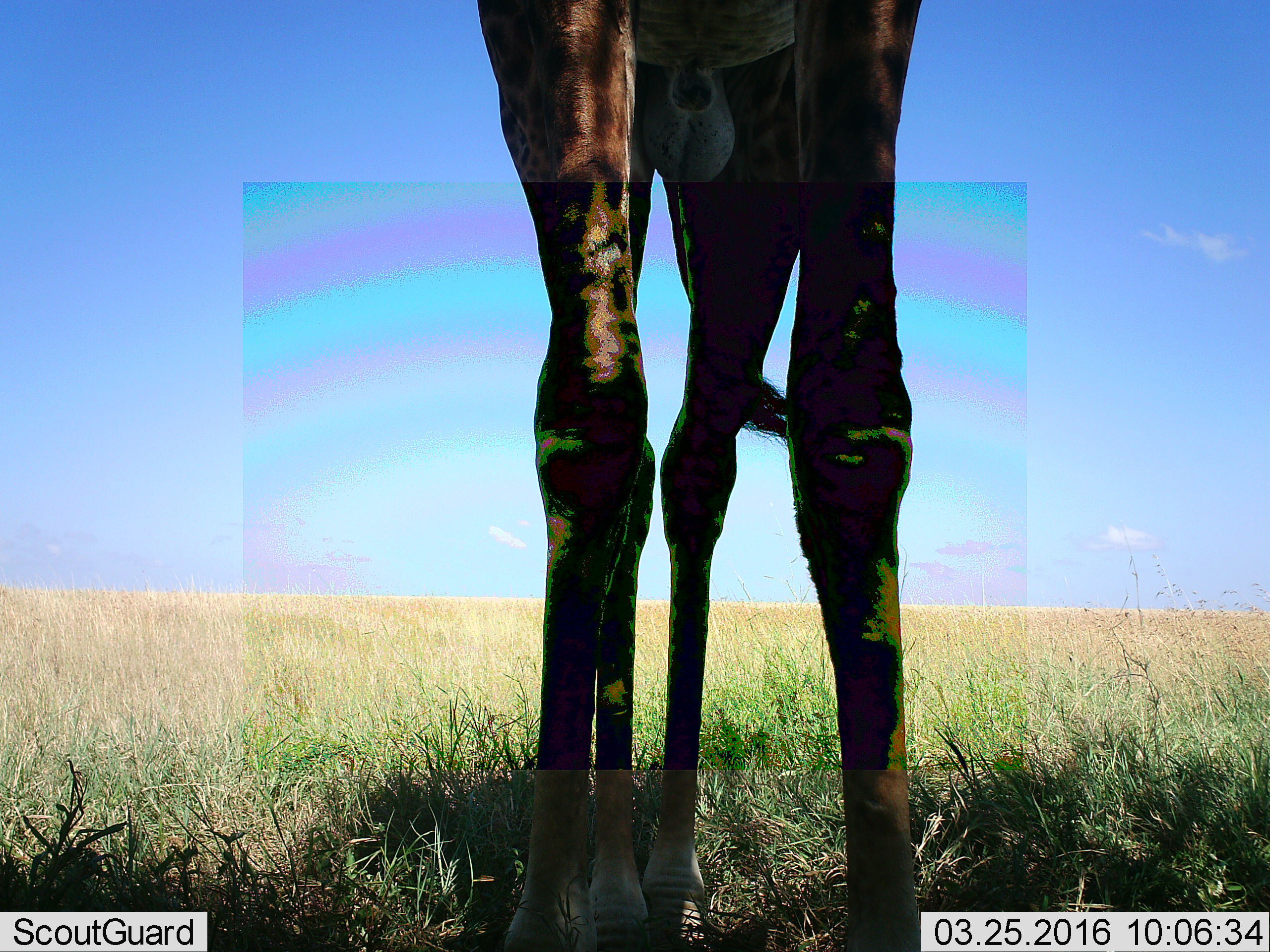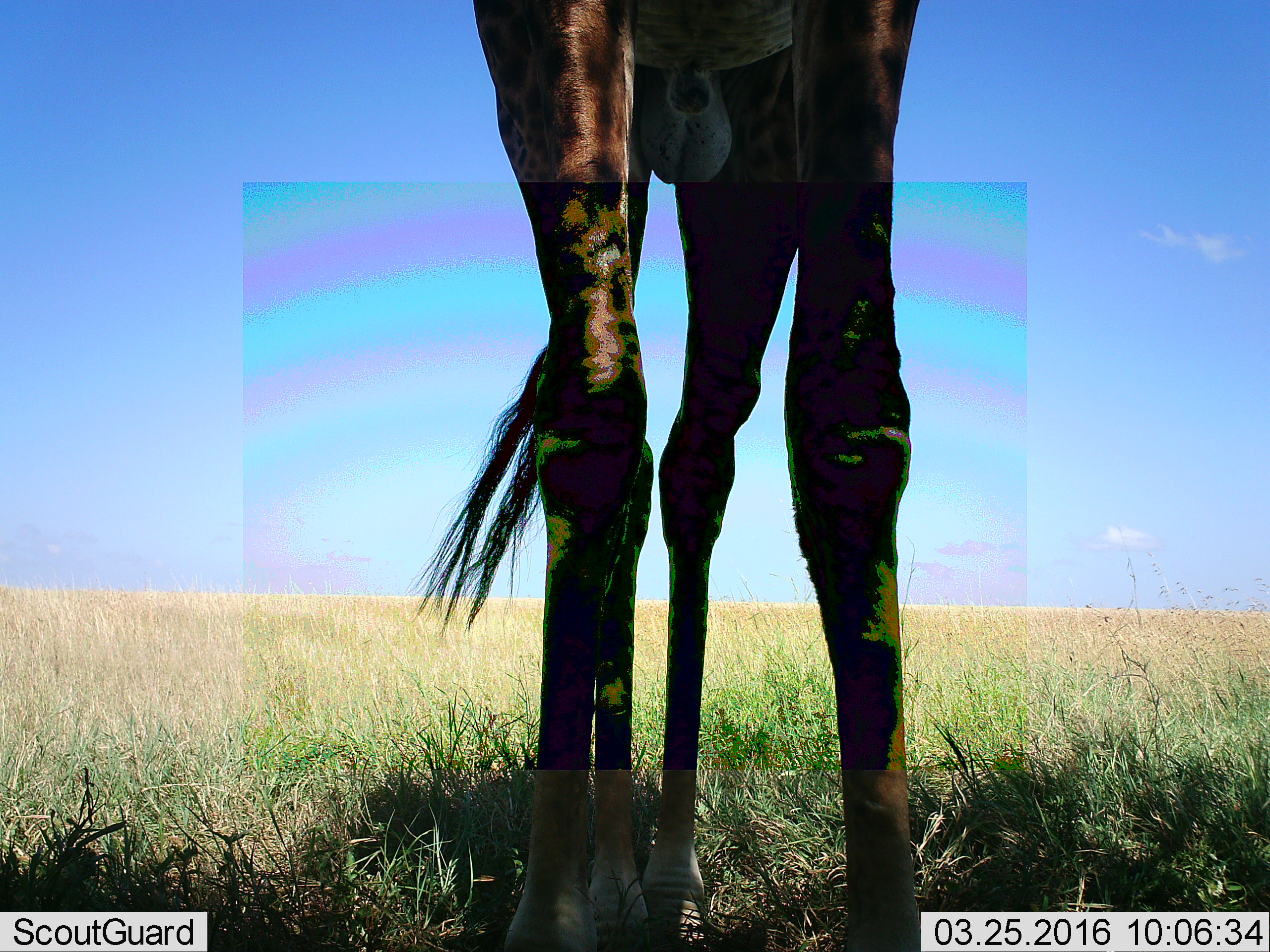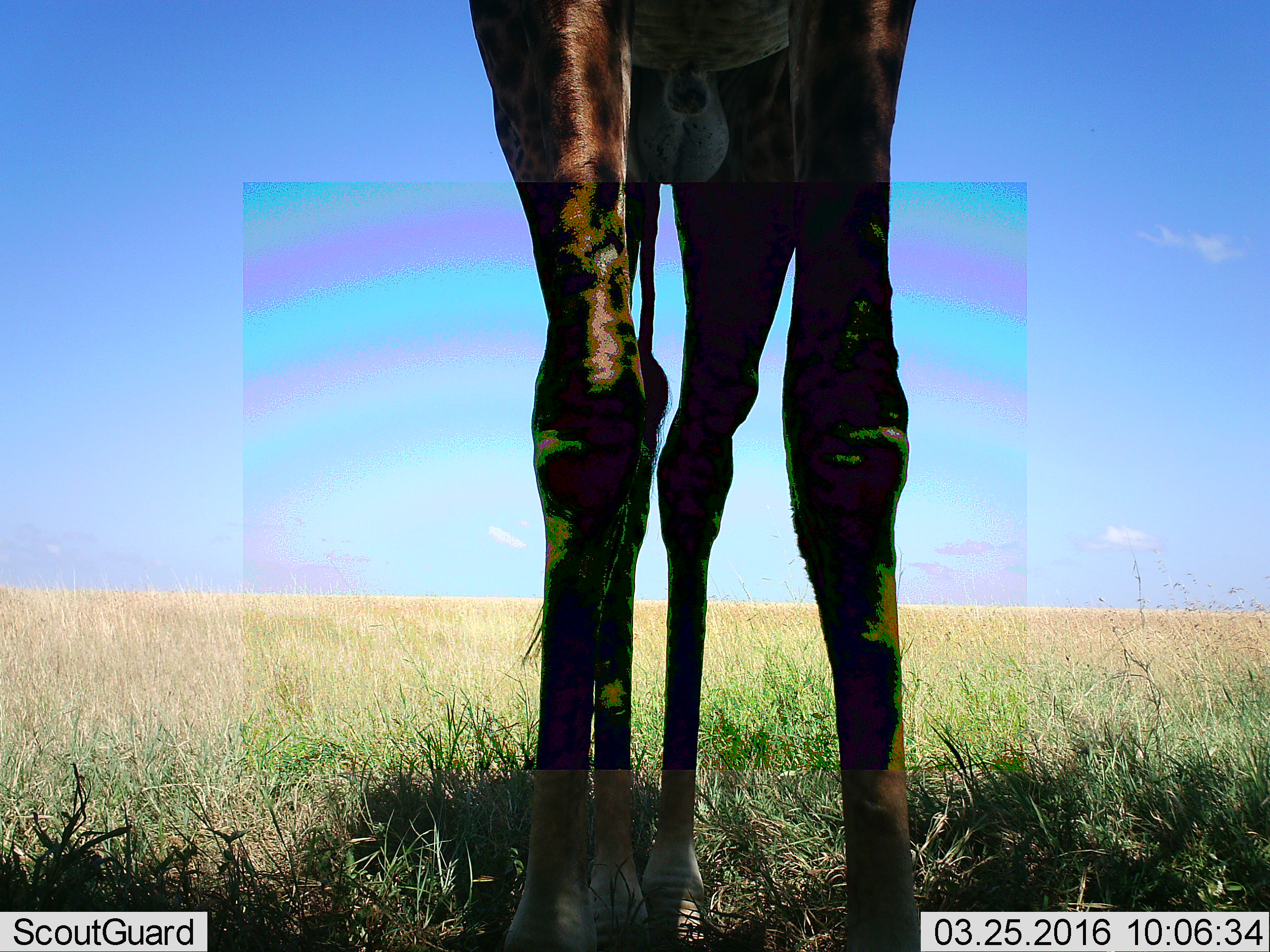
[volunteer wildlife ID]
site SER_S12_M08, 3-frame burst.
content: unidentified animal